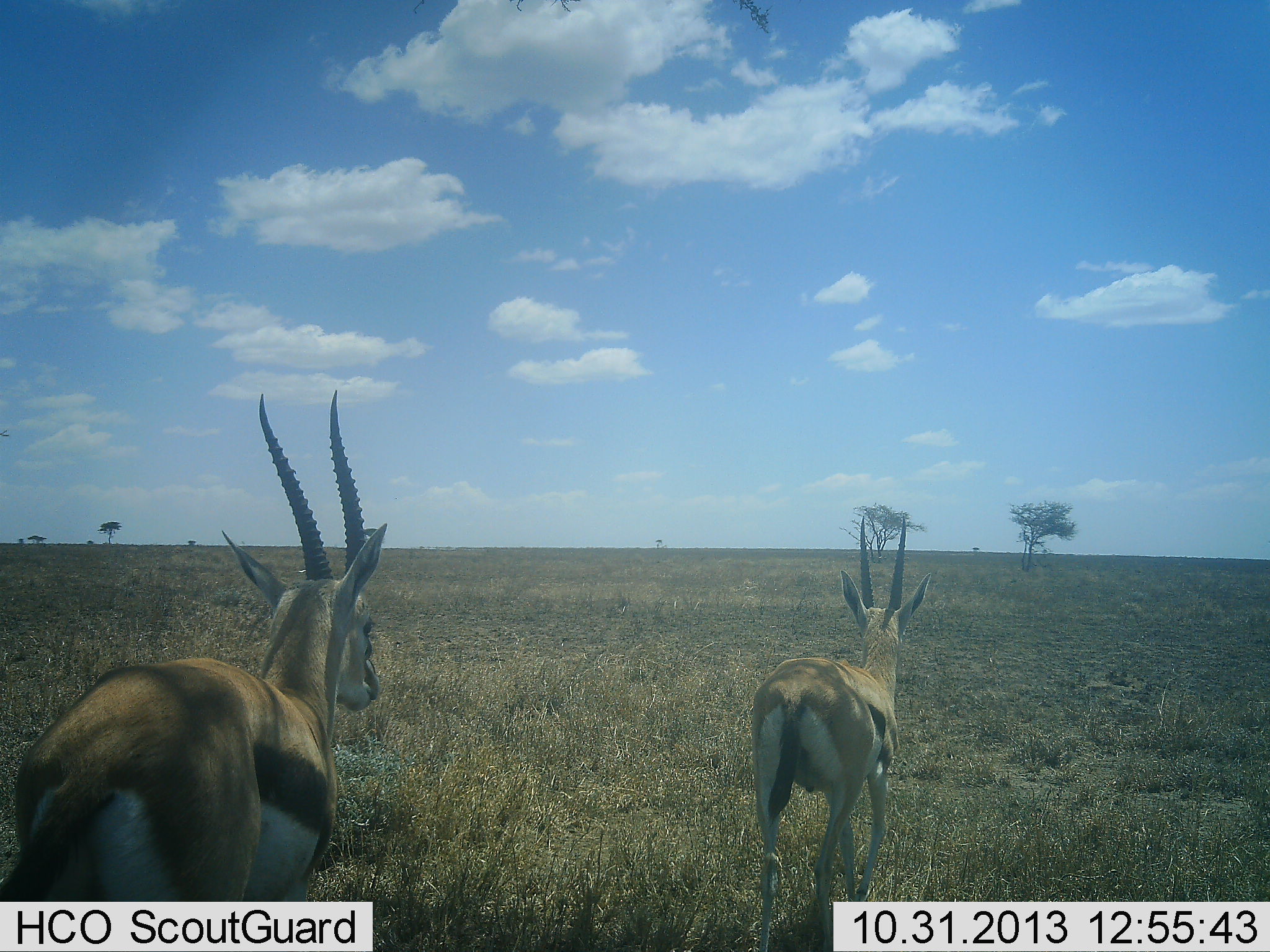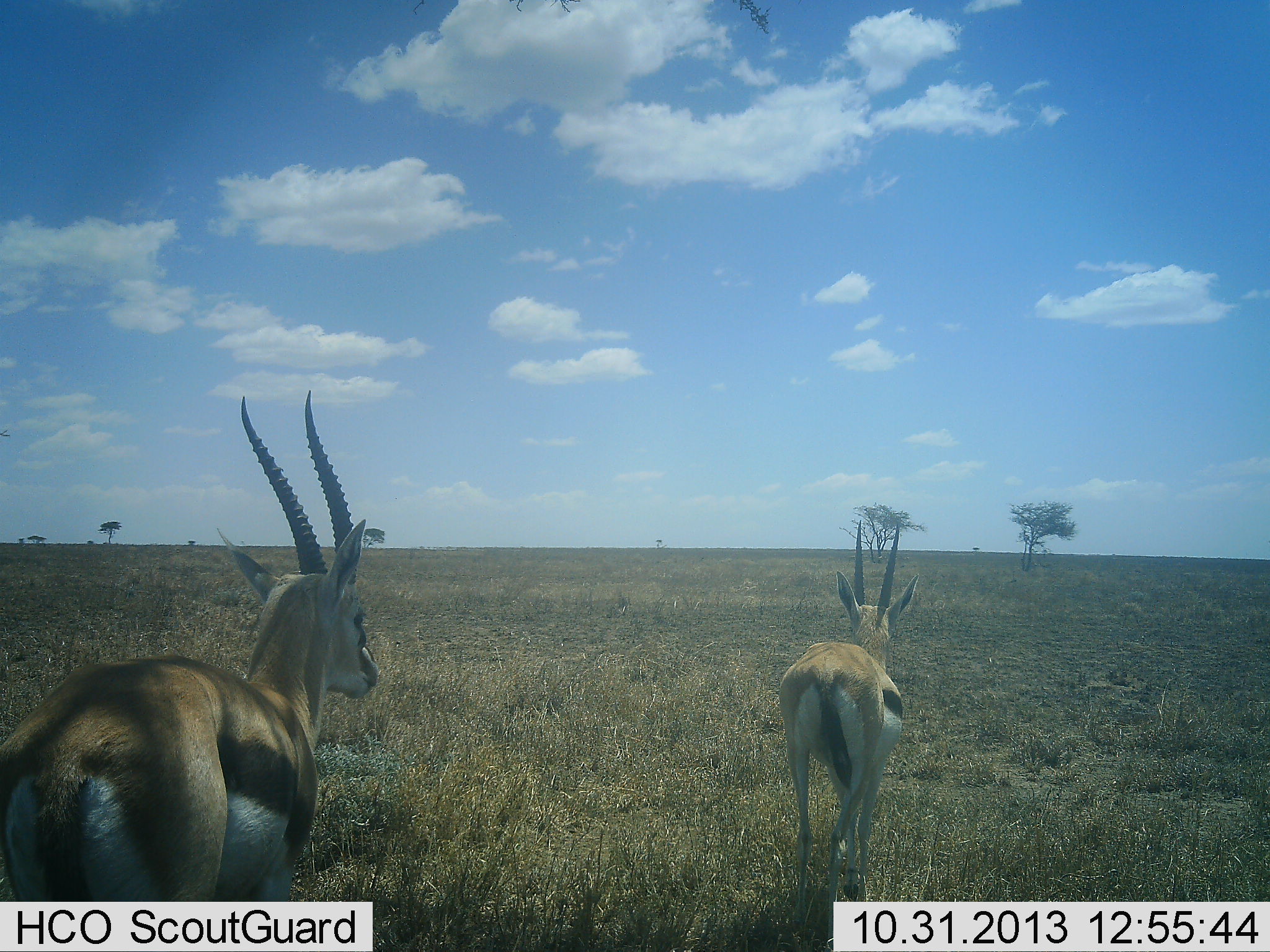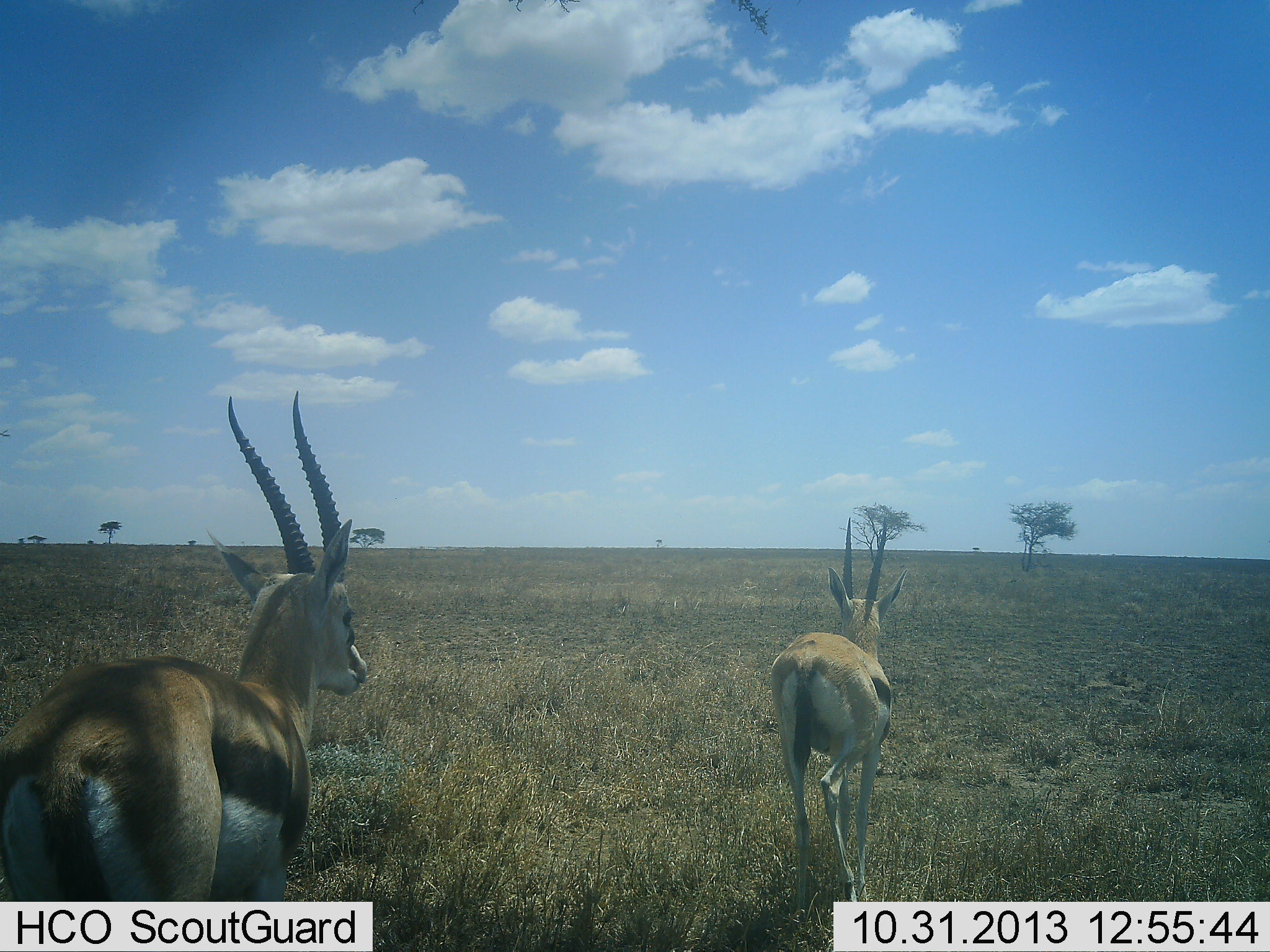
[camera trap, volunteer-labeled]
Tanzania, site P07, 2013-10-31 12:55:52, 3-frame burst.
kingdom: Animalia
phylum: Chordata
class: Mammalia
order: Artiodactyla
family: Bovidae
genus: Eudorcas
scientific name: Eudorcas thomsonii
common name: thomson's gazelle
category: gazellethomsons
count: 2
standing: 40%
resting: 0%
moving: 70%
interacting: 0%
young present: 0%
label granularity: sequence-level